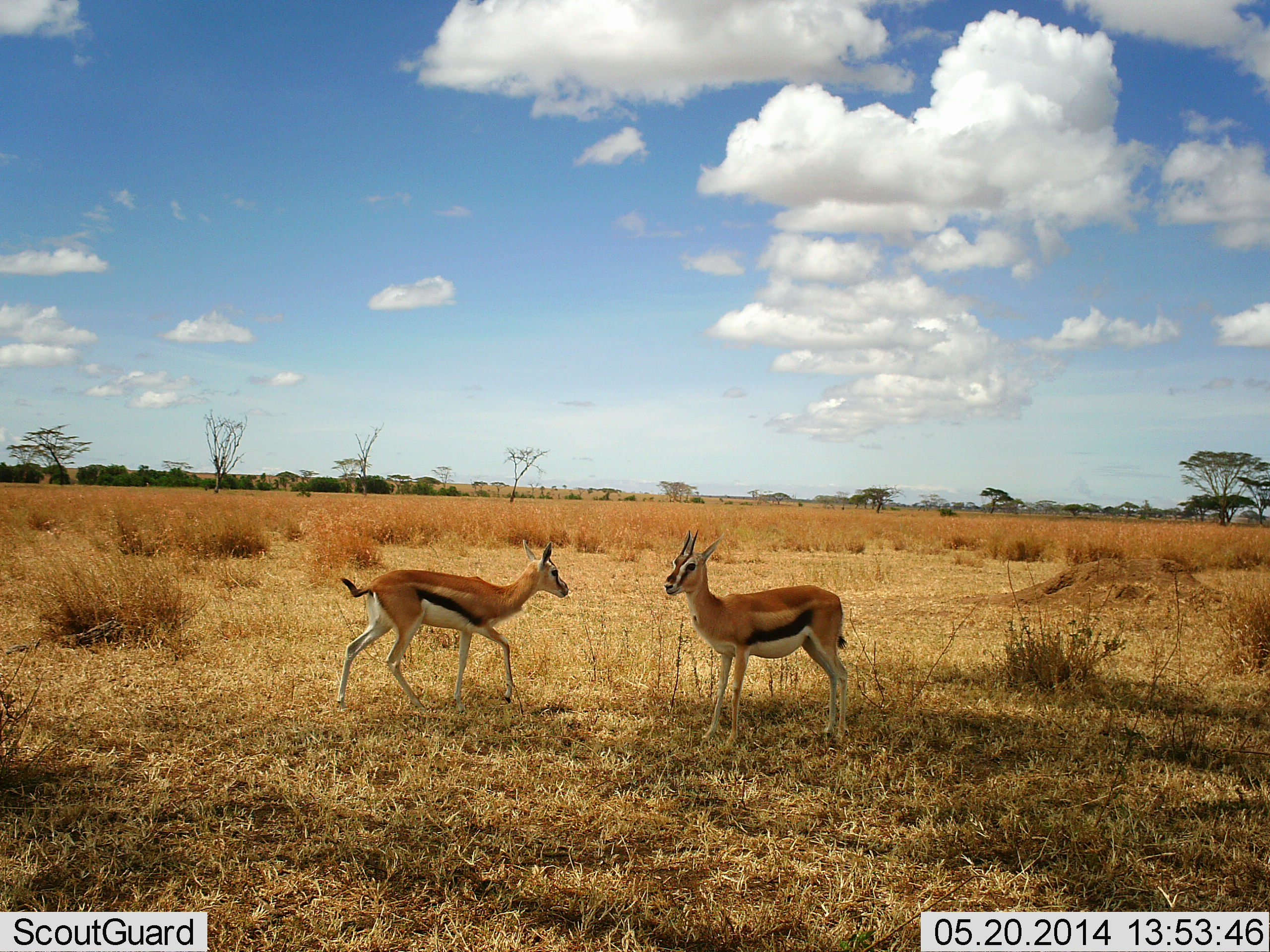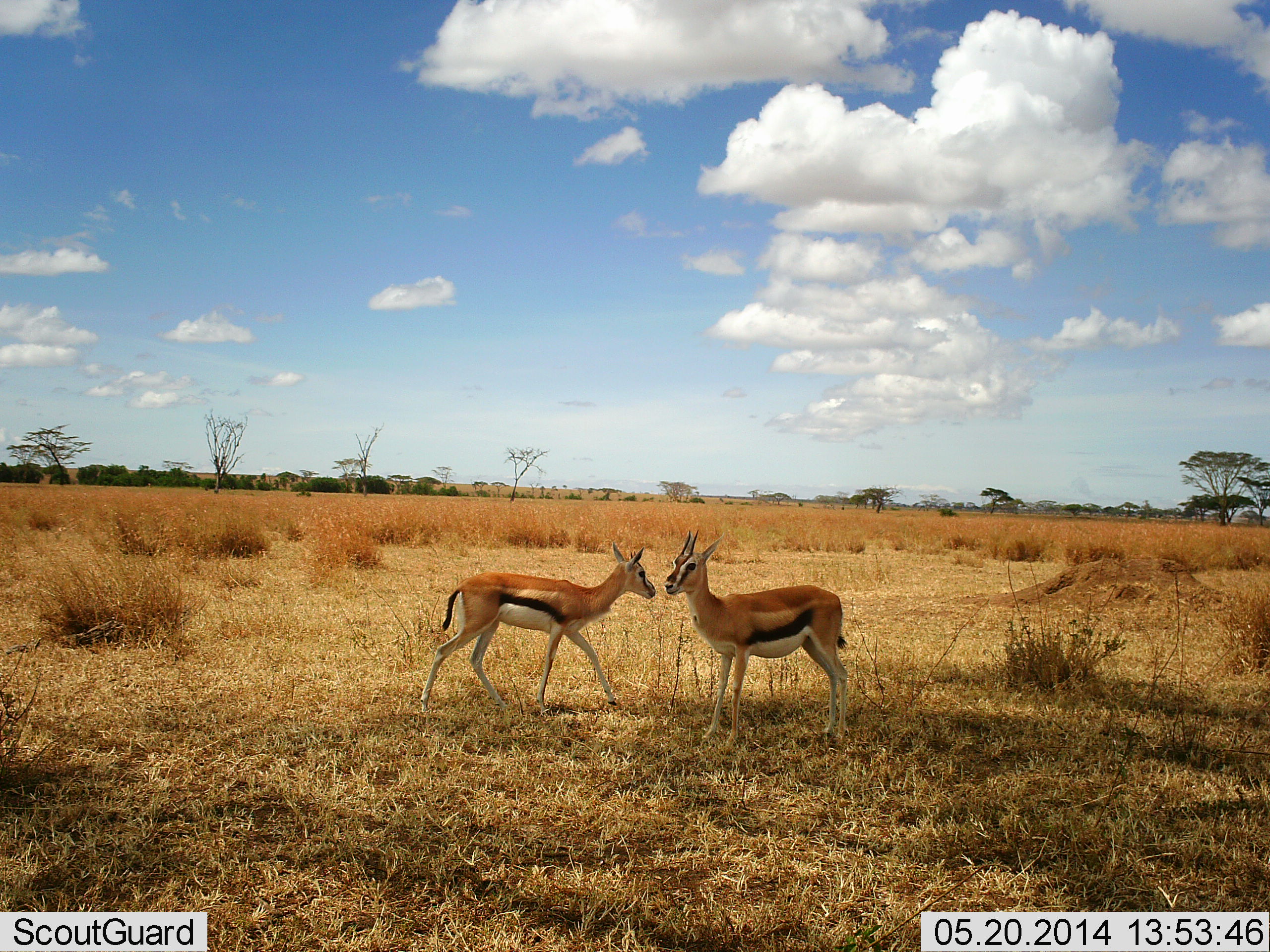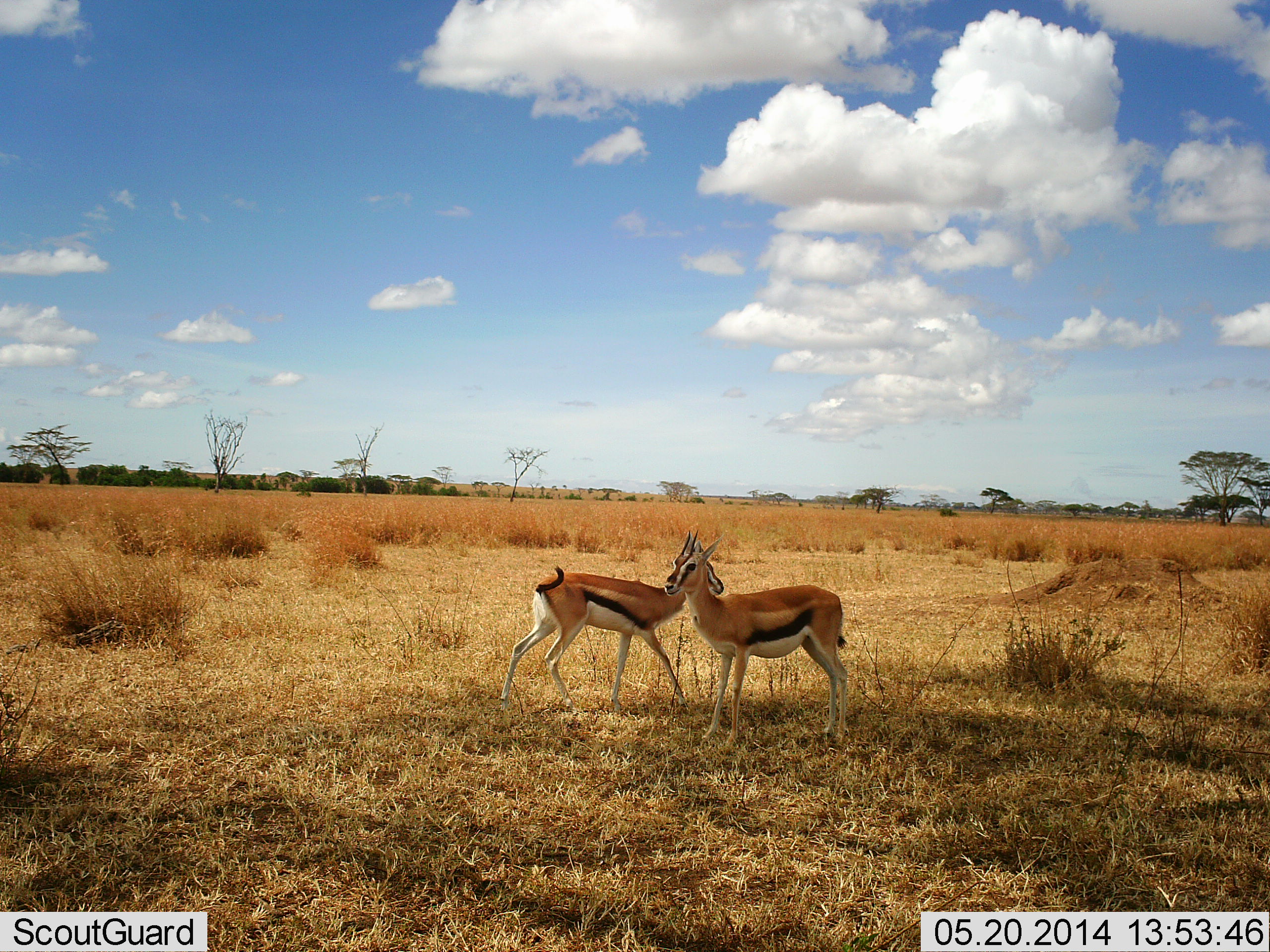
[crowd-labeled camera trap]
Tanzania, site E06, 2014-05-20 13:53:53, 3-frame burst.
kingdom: Animalia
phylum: Chordata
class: Mammalia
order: Artiodactyla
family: Bovidae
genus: Eudorcas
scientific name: Eudorcas thomsonii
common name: thomson's gazelle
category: gazellethomsons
Gazellethomsons (thomson's gazelle) (Eudorcas thomsonii), count 2. Behavior (volunteer vote fractions): standing 79%, resting 2%, moving 60%, interacting 19%. Young present (vote fraction): 7%. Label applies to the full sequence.